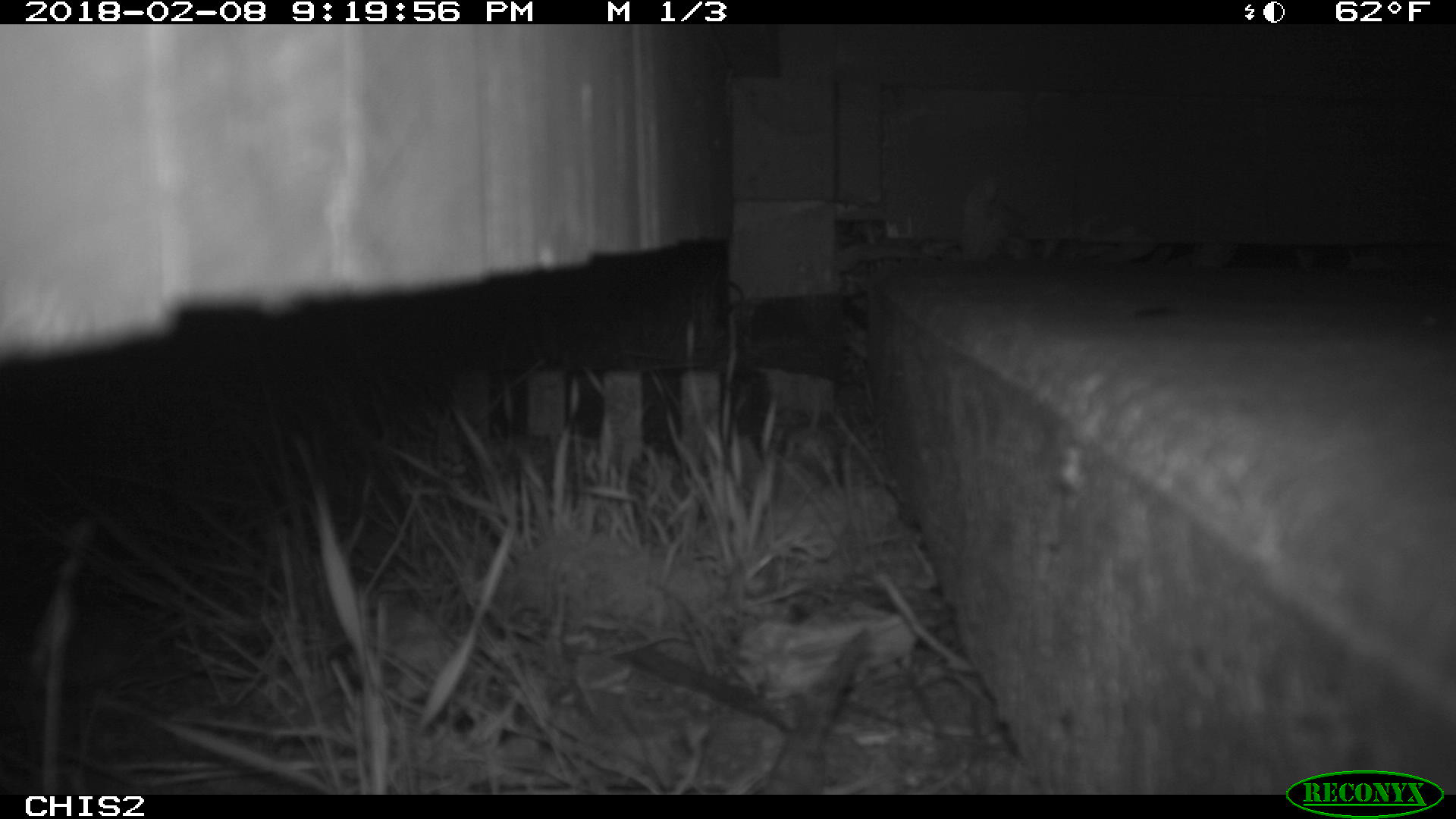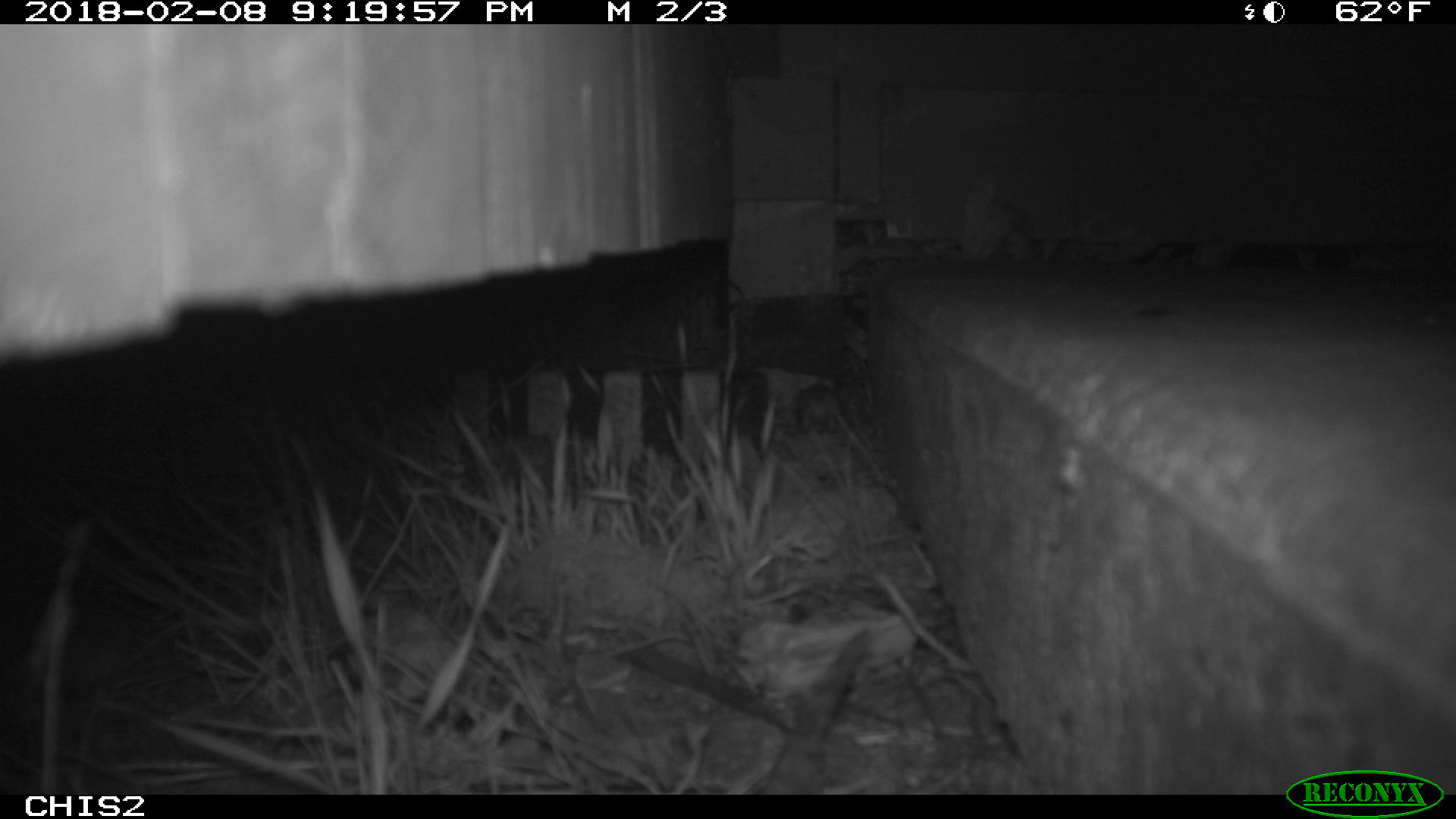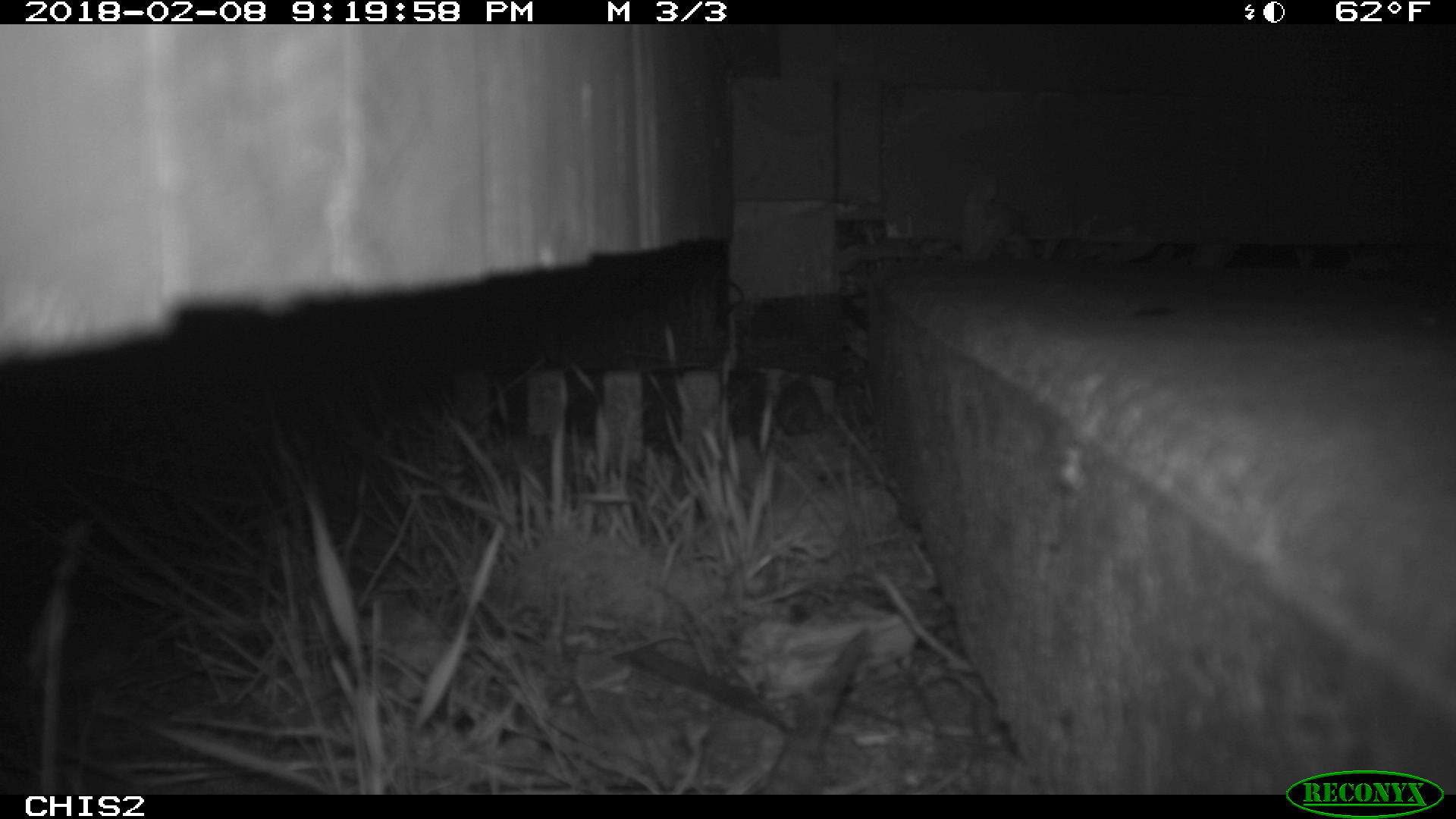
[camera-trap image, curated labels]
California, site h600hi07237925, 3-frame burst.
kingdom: Animalia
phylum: Chordata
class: Mammalia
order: Rodentia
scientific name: Rodentia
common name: rodent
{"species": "rodent (Rodentia)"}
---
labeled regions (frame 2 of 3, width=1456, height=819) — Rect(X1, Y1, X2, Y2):
rodent: Rect(795, 357, 839, 434)